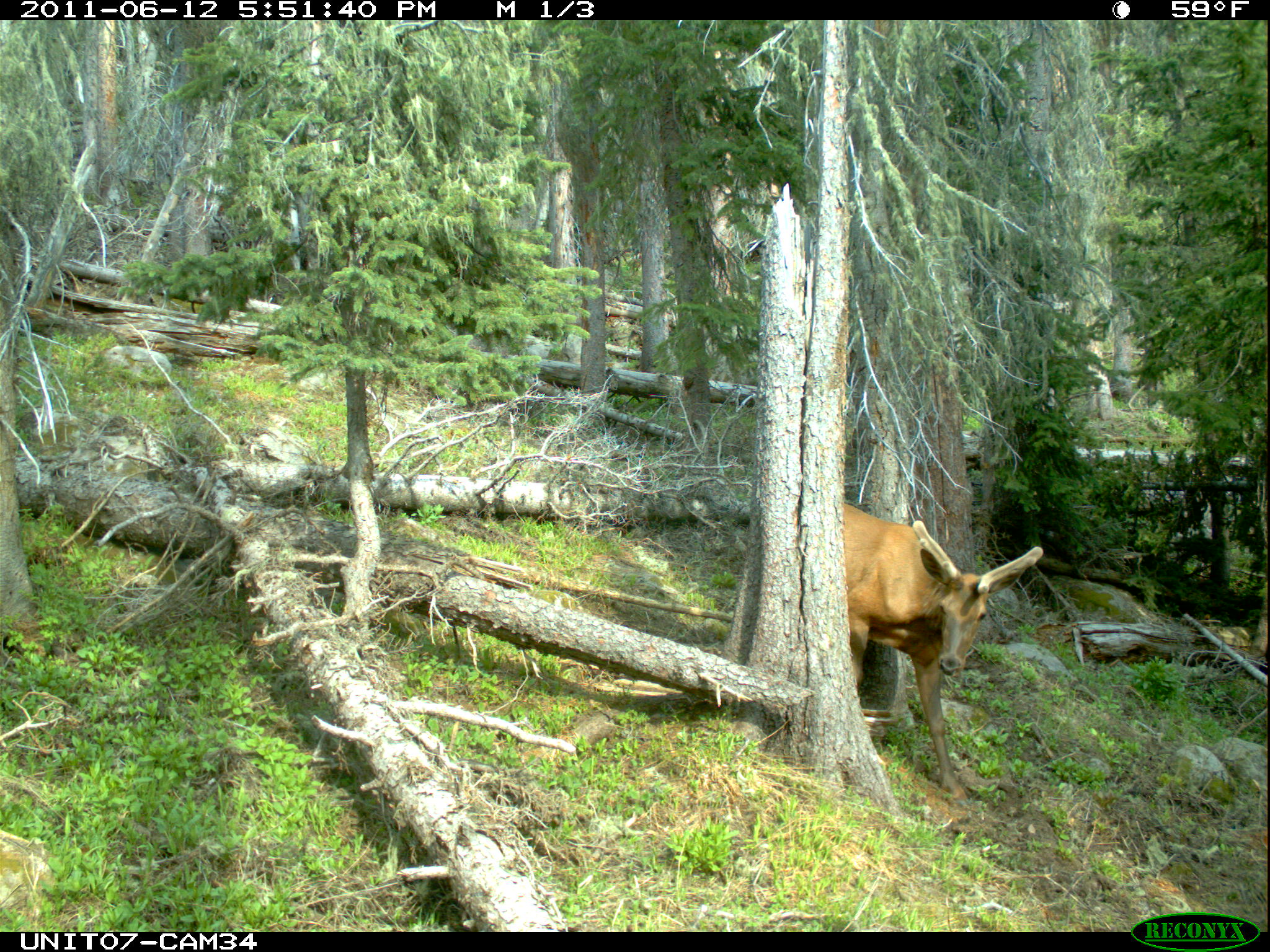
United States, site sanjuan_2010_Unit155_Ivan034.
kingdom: Animalia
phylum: Chordata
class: Mammalia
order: Artiodactyla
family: Cervidae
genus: Cervus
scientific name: Cervus elaphus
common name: red deer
Cervus elaphus (red deer).